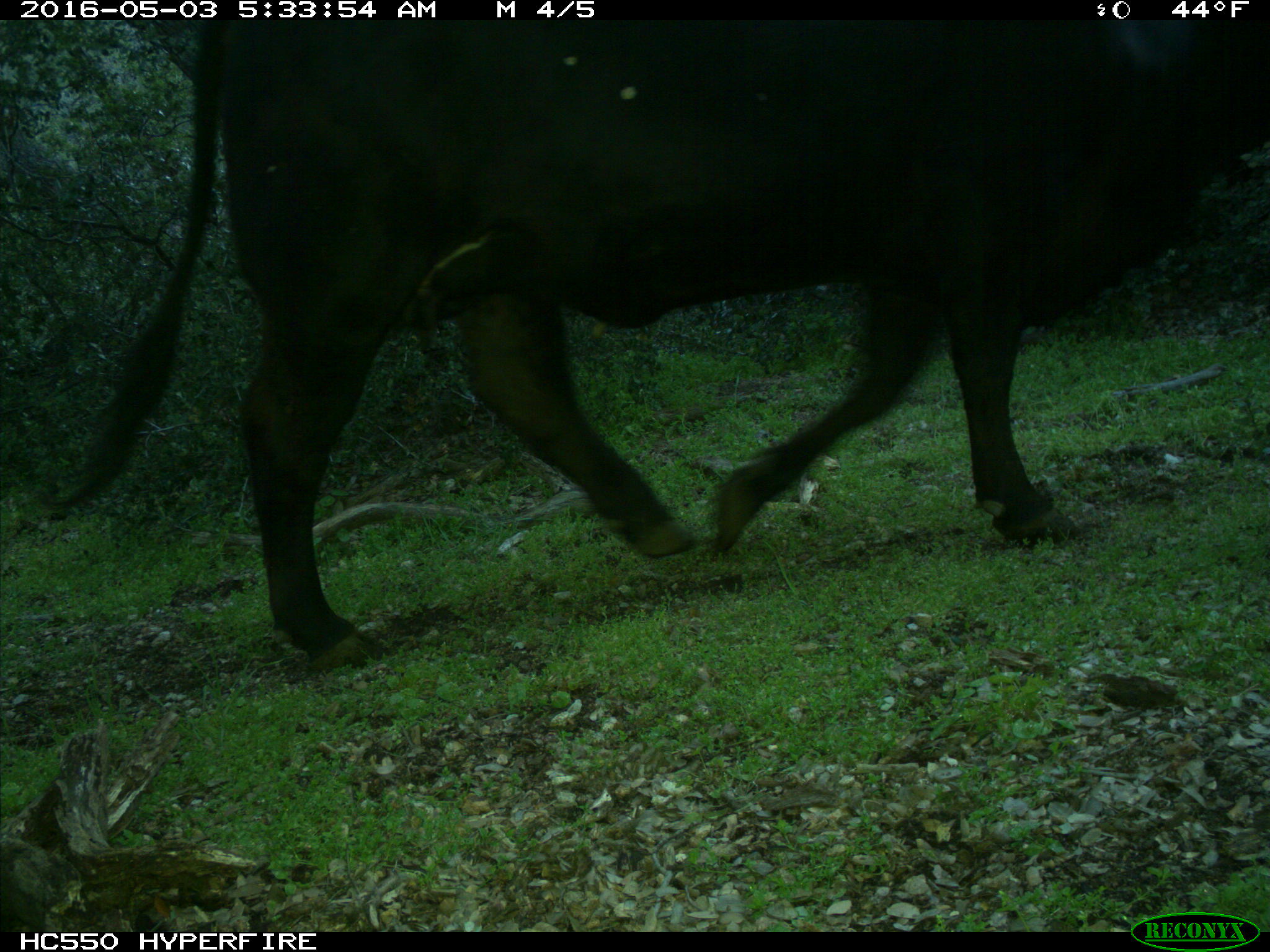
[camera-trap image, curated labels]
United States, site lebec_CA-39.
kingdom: Animalia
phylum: Chordata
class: Mammalia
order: Artiodactyla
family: Bovidae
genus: Bos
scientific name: Bos taurus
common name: domestic cow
Bos taurus (domestic cow).